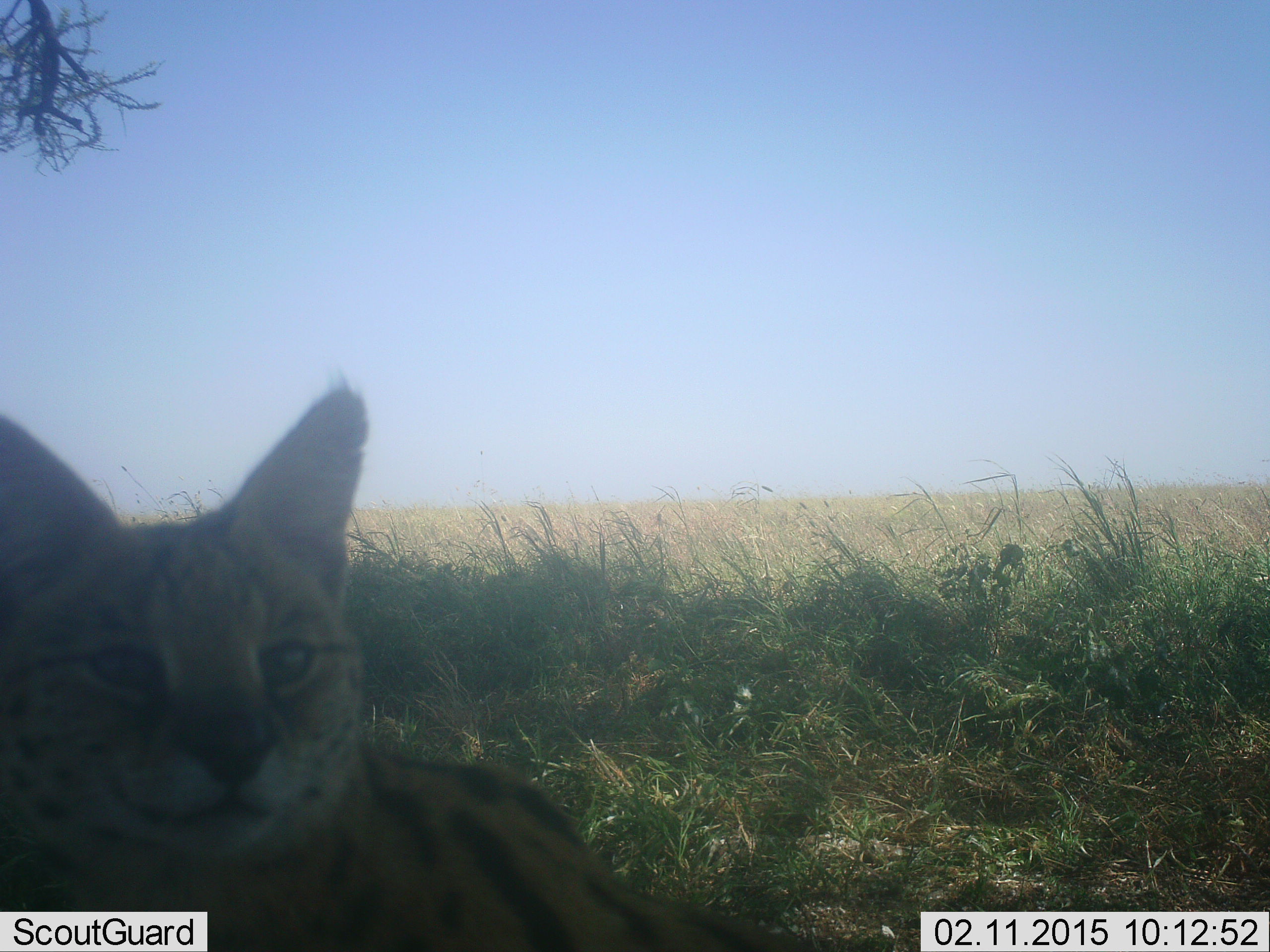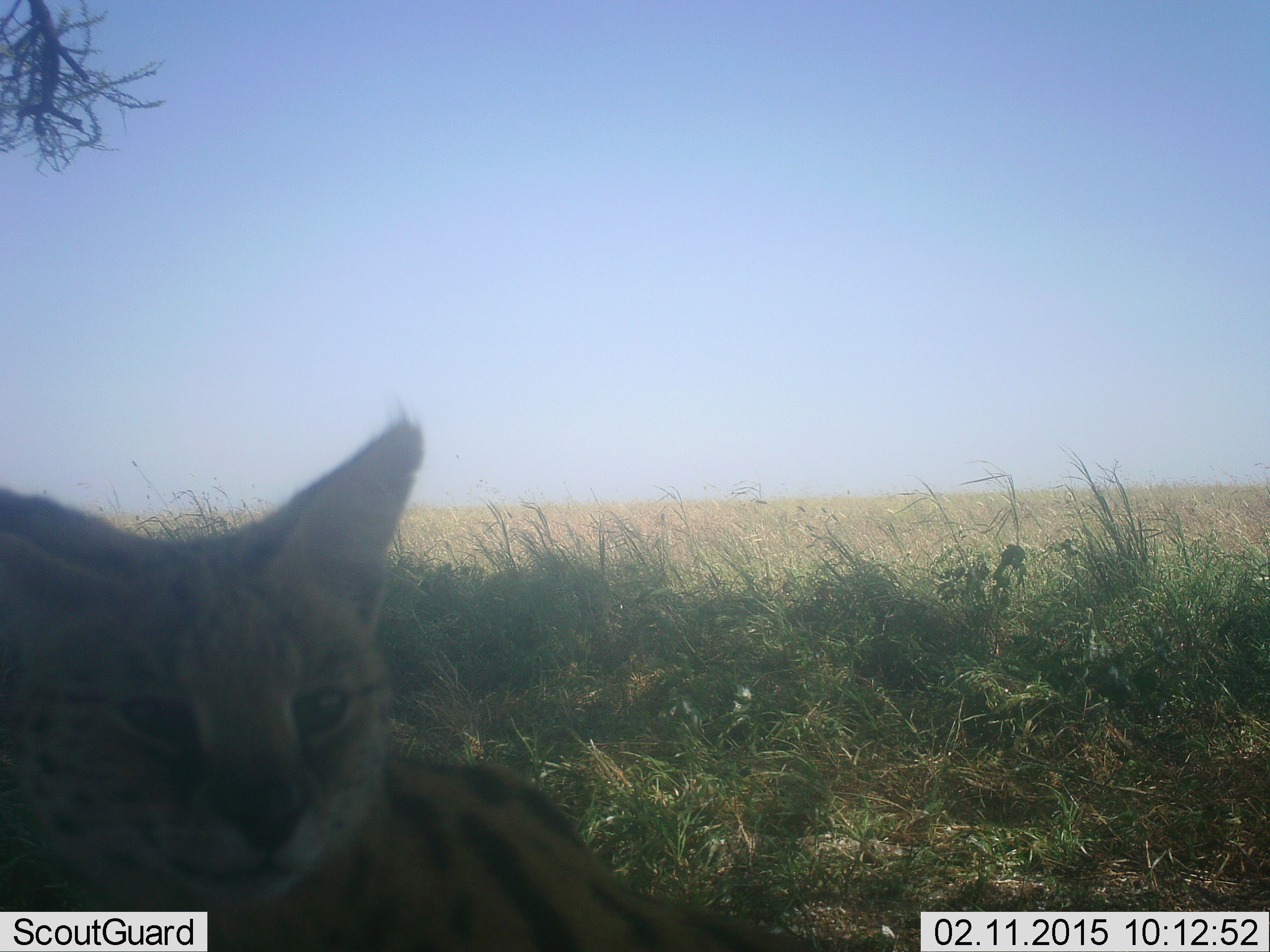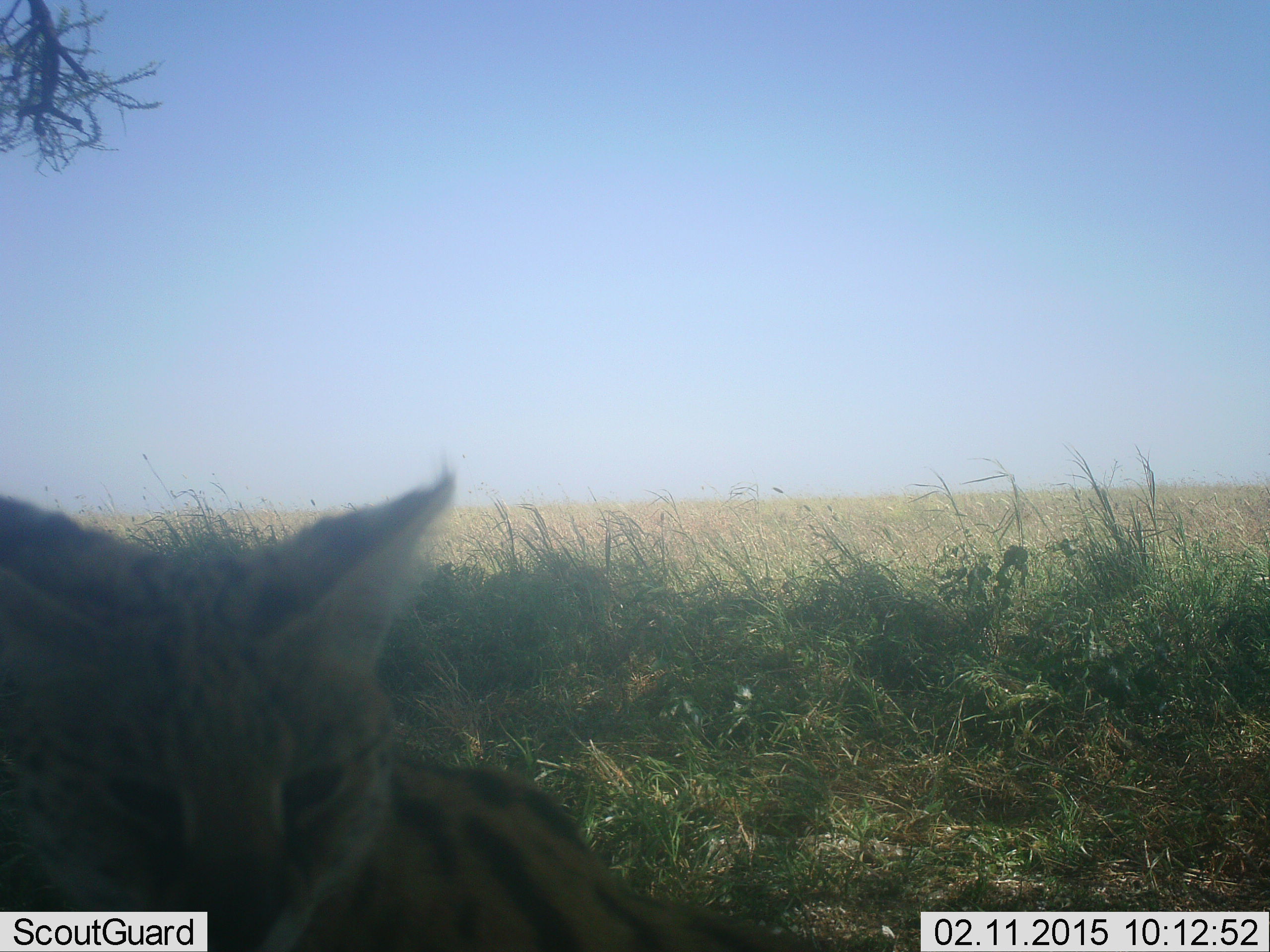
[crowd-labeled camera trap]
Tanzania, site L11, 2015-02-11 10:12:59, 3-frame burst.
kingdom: Animalia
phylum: Chordata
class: Mammalia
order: Carnivora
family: Felidae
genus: Leptailurus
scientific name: Leptailurus serval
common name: serval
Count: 1.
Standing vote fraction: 40%.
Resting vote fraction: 60%.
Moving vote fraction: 0%.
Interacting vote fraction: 0%.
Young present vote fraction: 0%.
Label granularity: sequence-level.